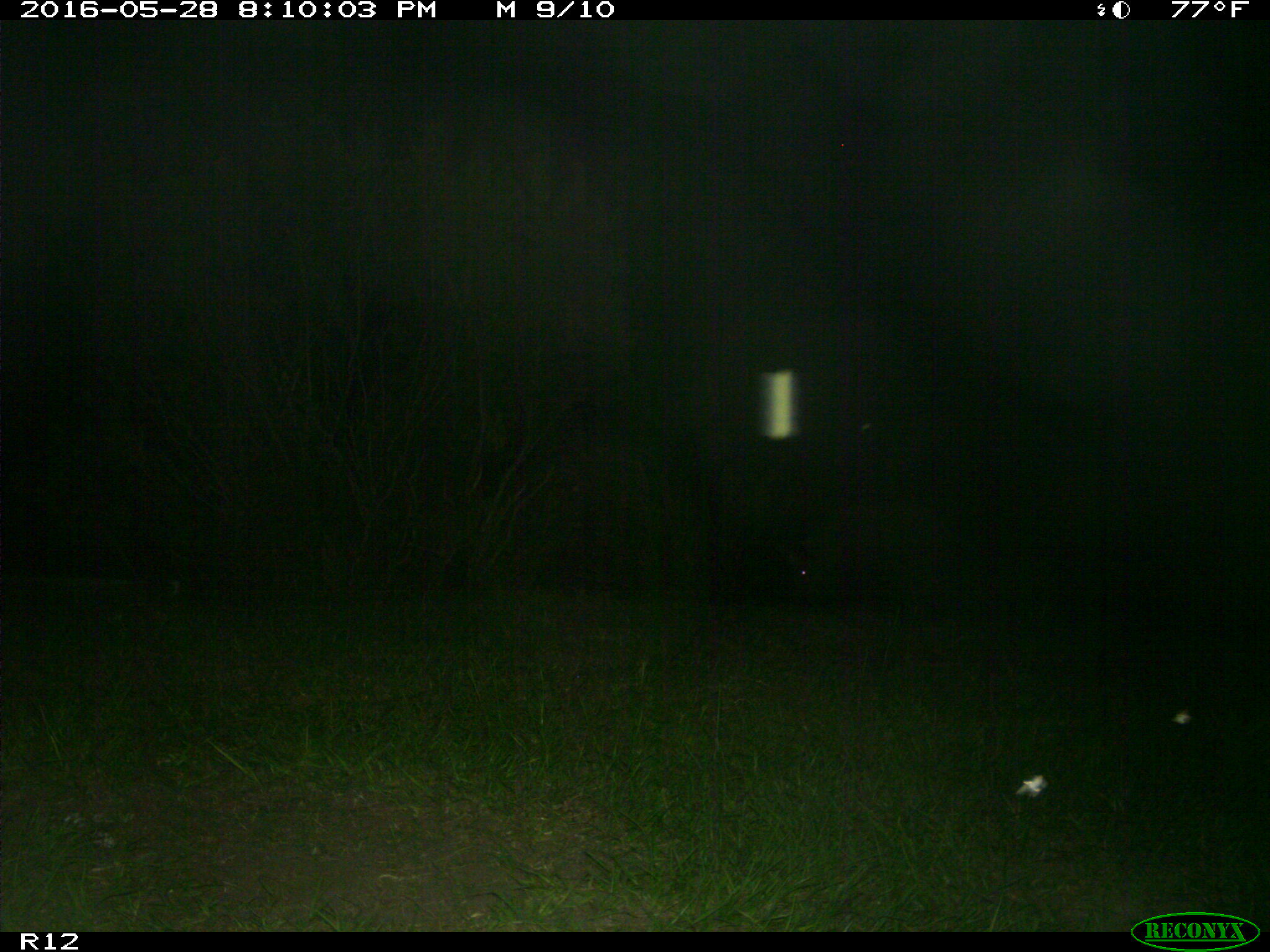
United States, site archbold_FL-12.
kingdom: Animalia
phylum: Chordata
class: Mammalia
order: Artiodactyla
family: Suidae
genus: Sus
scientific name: Sus scrofa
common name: wild boar